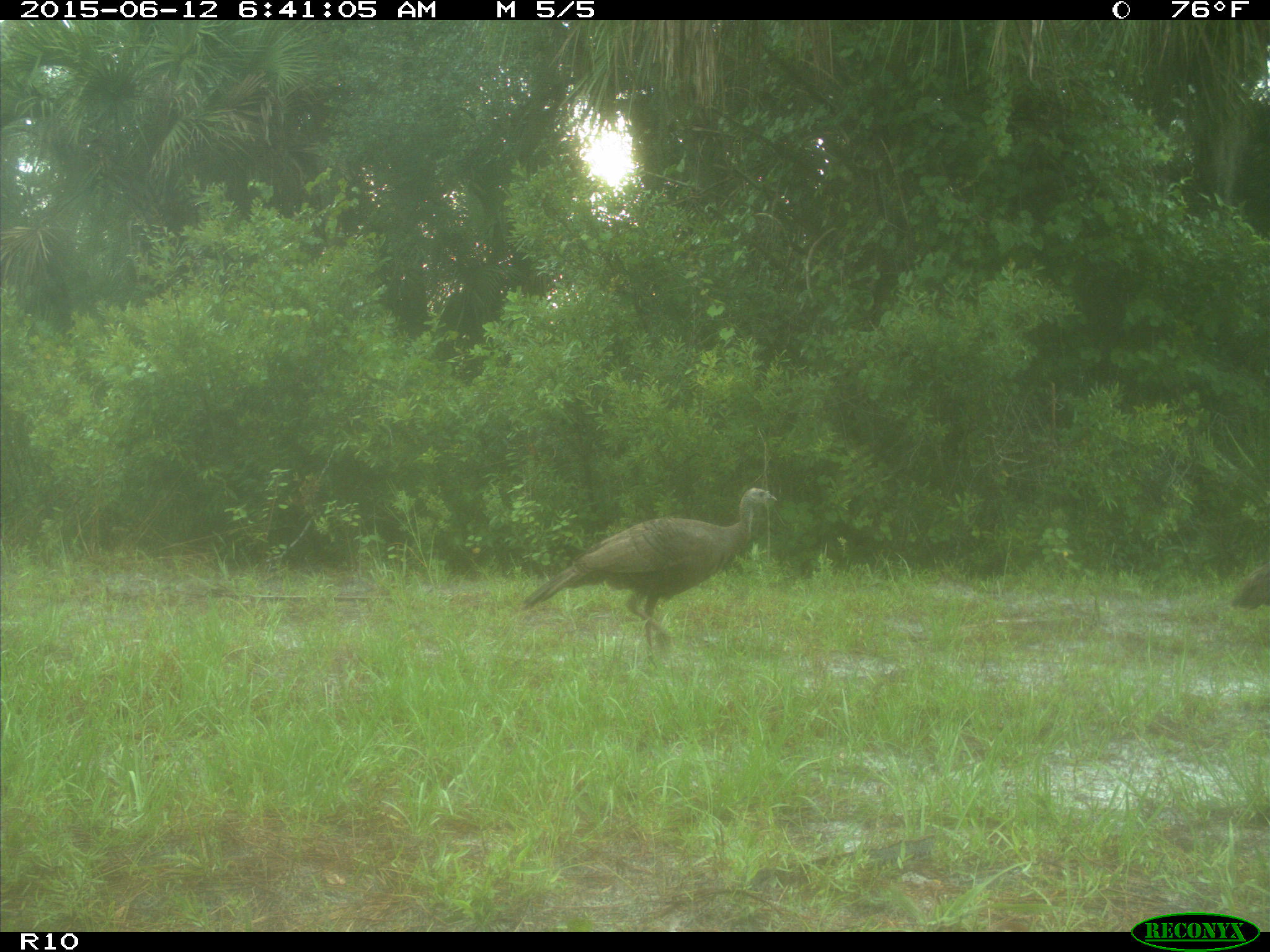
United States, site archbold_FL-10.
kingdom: Animalia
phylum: Chordata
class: Aves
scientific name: Aves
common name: birds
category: unidentified bird